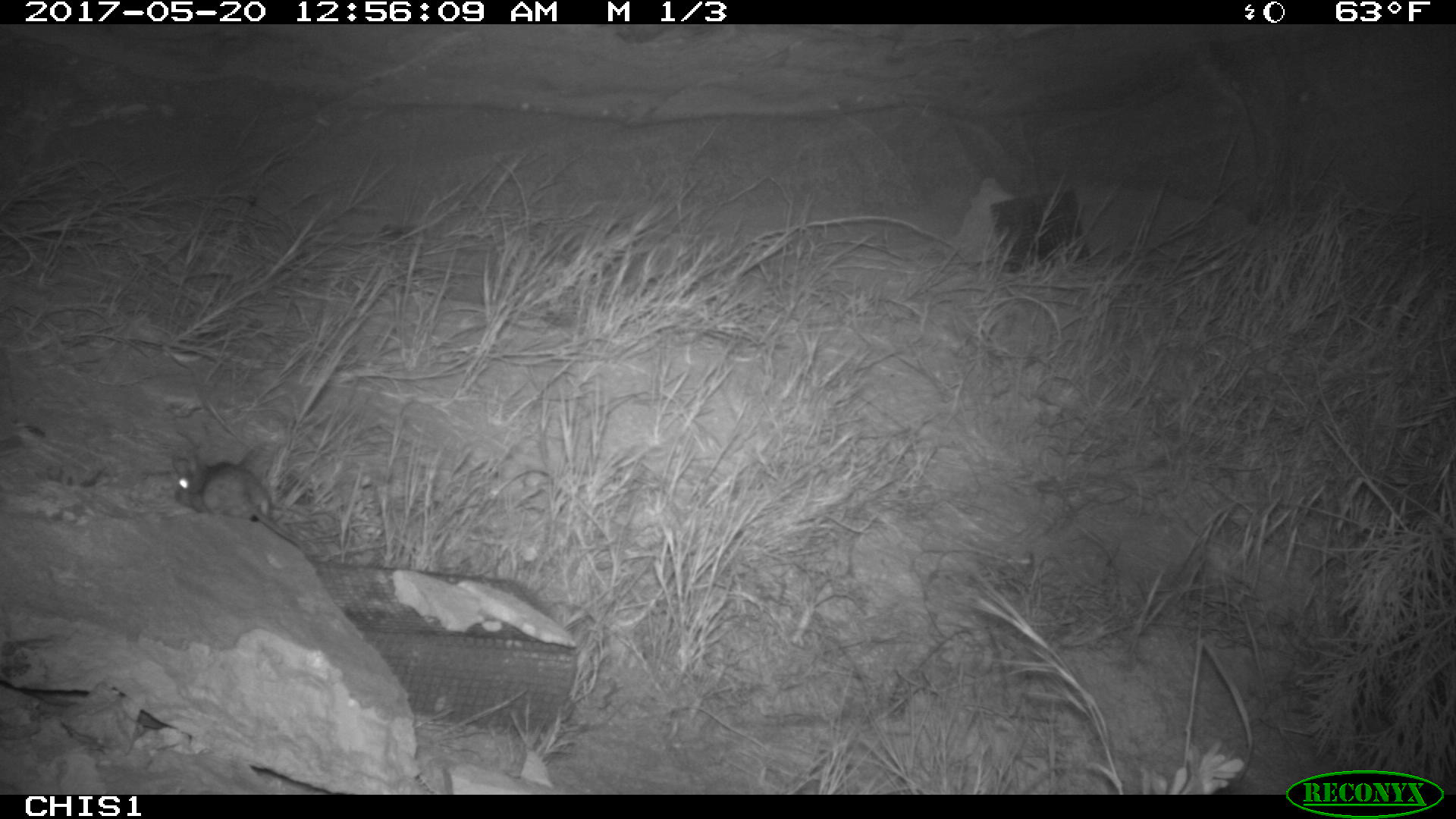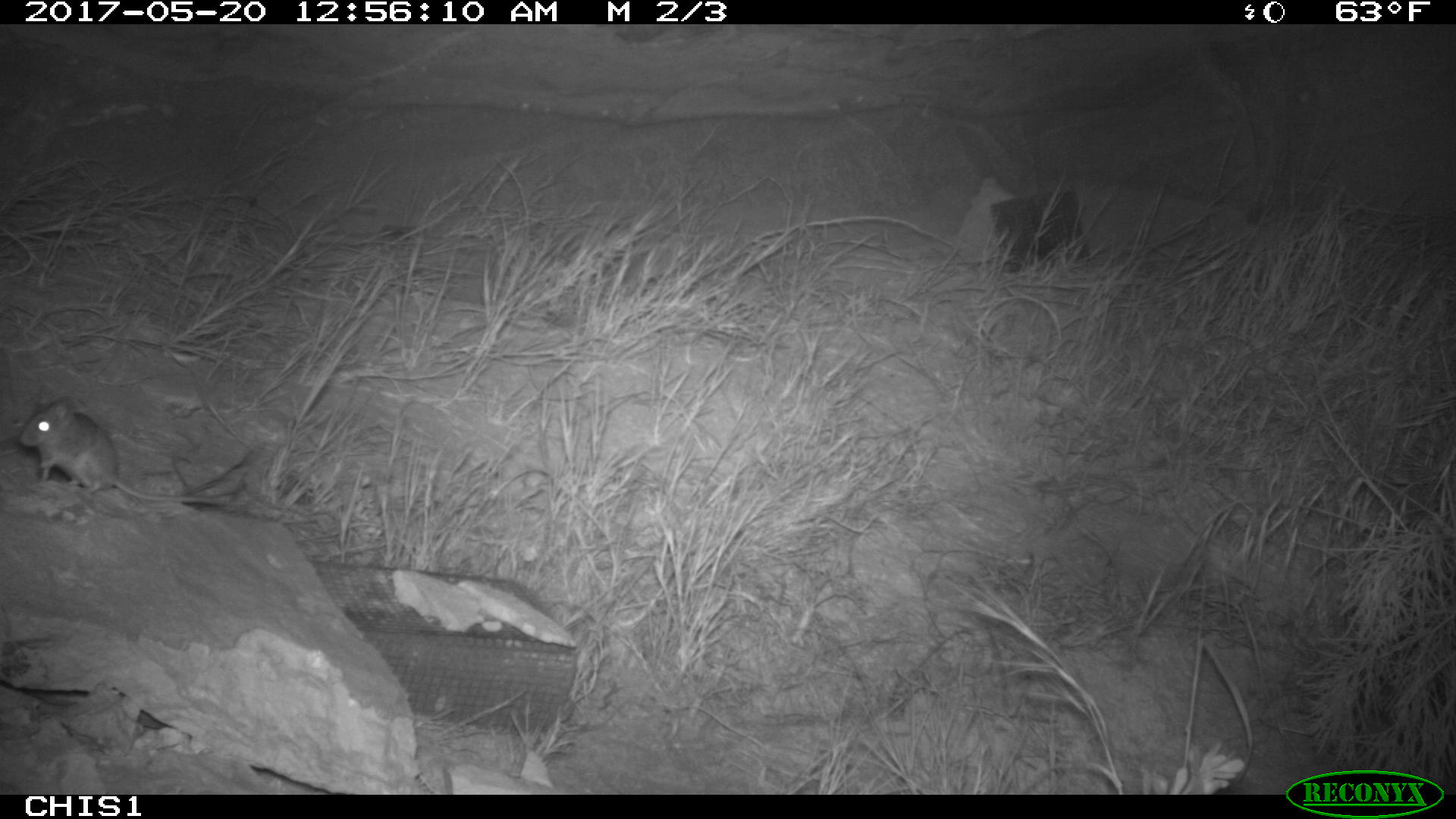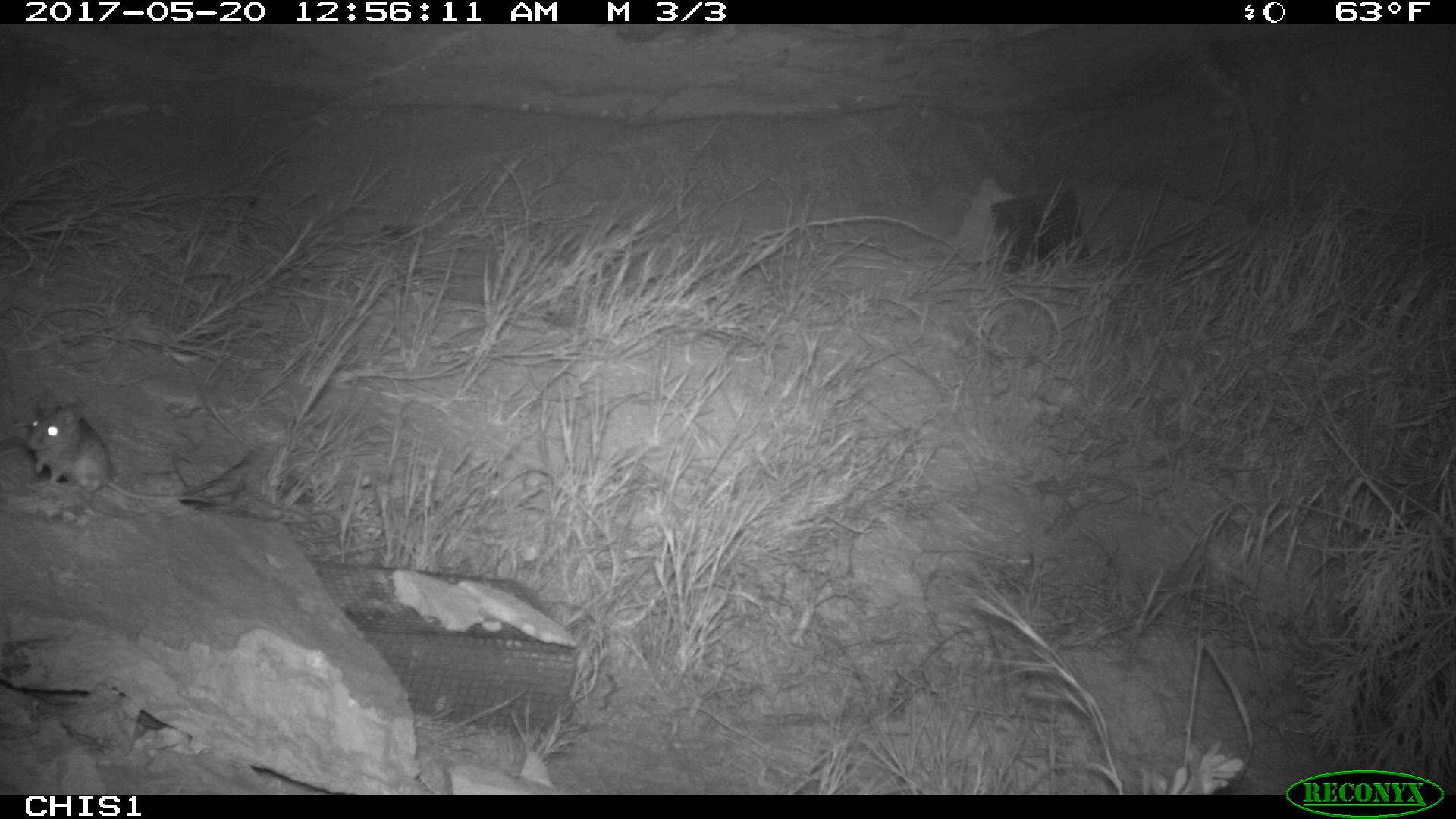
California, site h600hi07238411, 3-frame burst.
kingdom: Animalia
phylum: Chordata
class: Mammalia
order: Rodentia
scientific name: Rodentia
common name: rodent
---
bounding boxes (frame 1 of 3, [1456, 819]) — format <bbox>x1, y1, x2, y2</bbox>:
rodent: <bbox>175, 453, 303, 549</bbox>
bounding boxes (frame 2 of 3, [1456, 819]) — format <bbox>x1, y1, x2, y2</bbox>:
rodent: <bbox>19, 395, 228, 504</bbox>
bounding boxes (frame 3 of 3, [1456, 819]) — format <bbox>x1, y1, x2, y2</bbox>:
rodent: <bbox>23, 393, 211, 503</bbox>